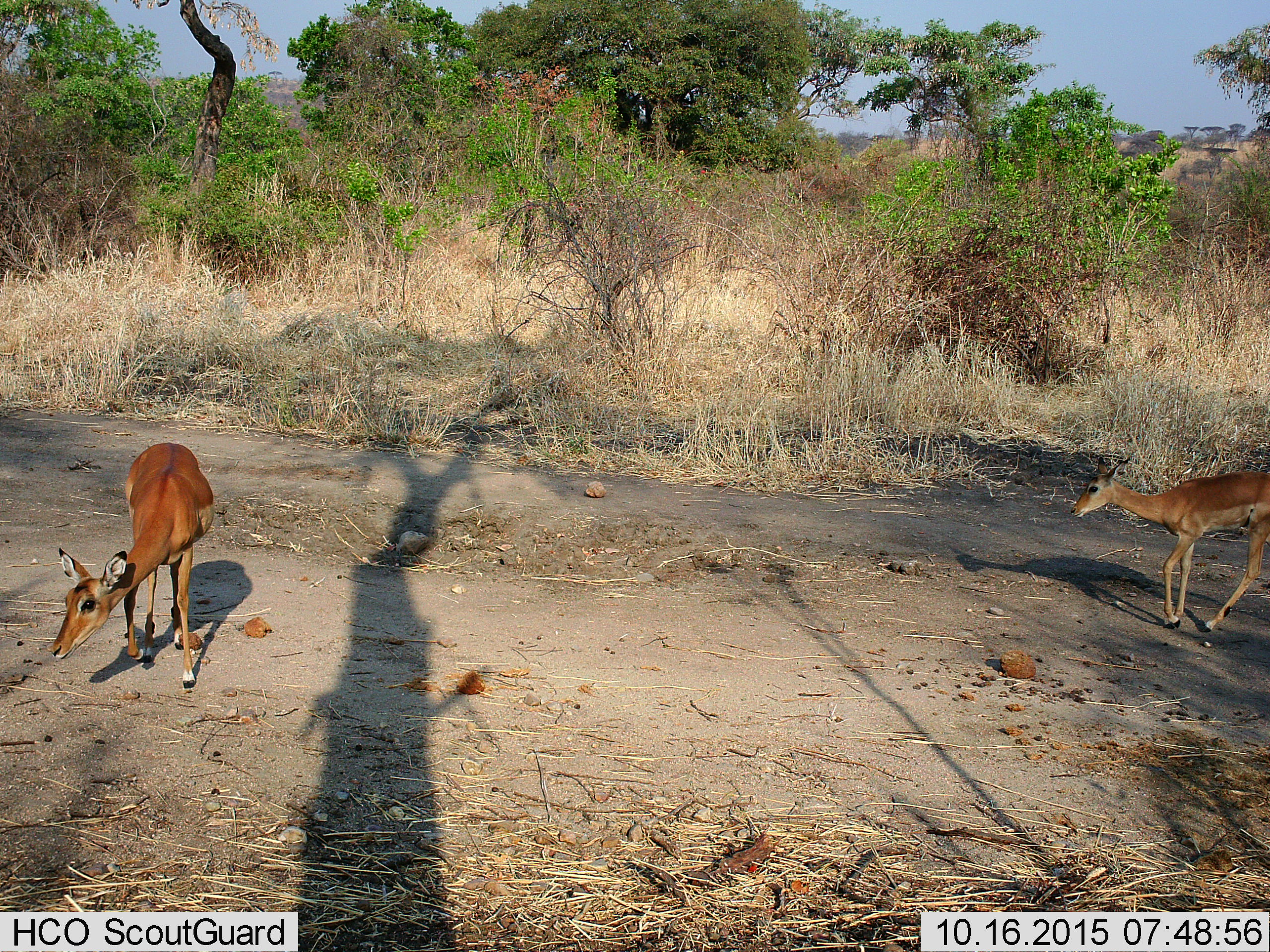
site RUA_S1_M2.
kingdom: Animalia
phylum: Chordata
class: Mammalia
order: Artiodactyla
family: Bovidae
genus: Aepyceros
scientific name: Aepyceros melampus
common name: impala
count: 2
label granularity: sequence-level